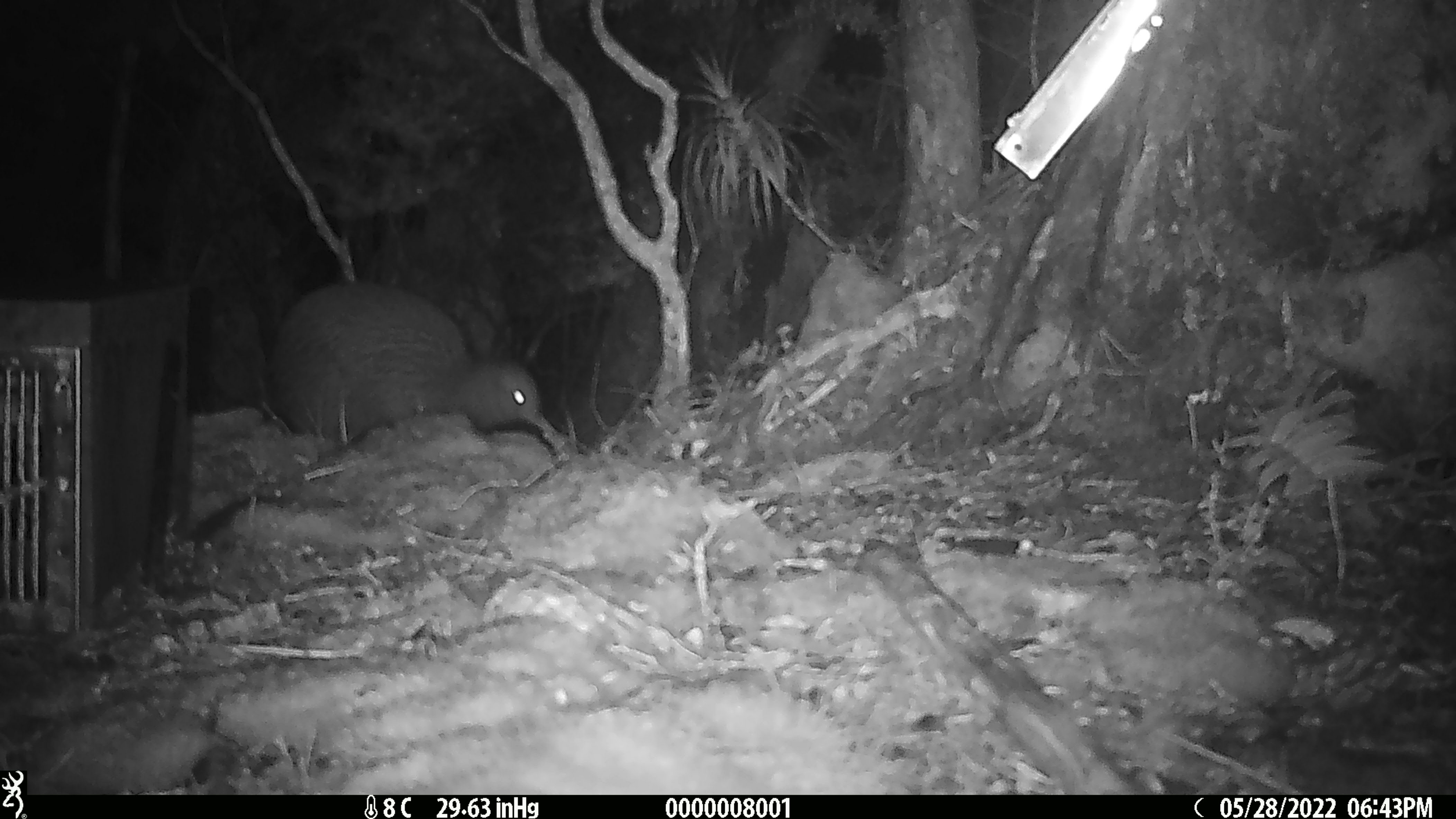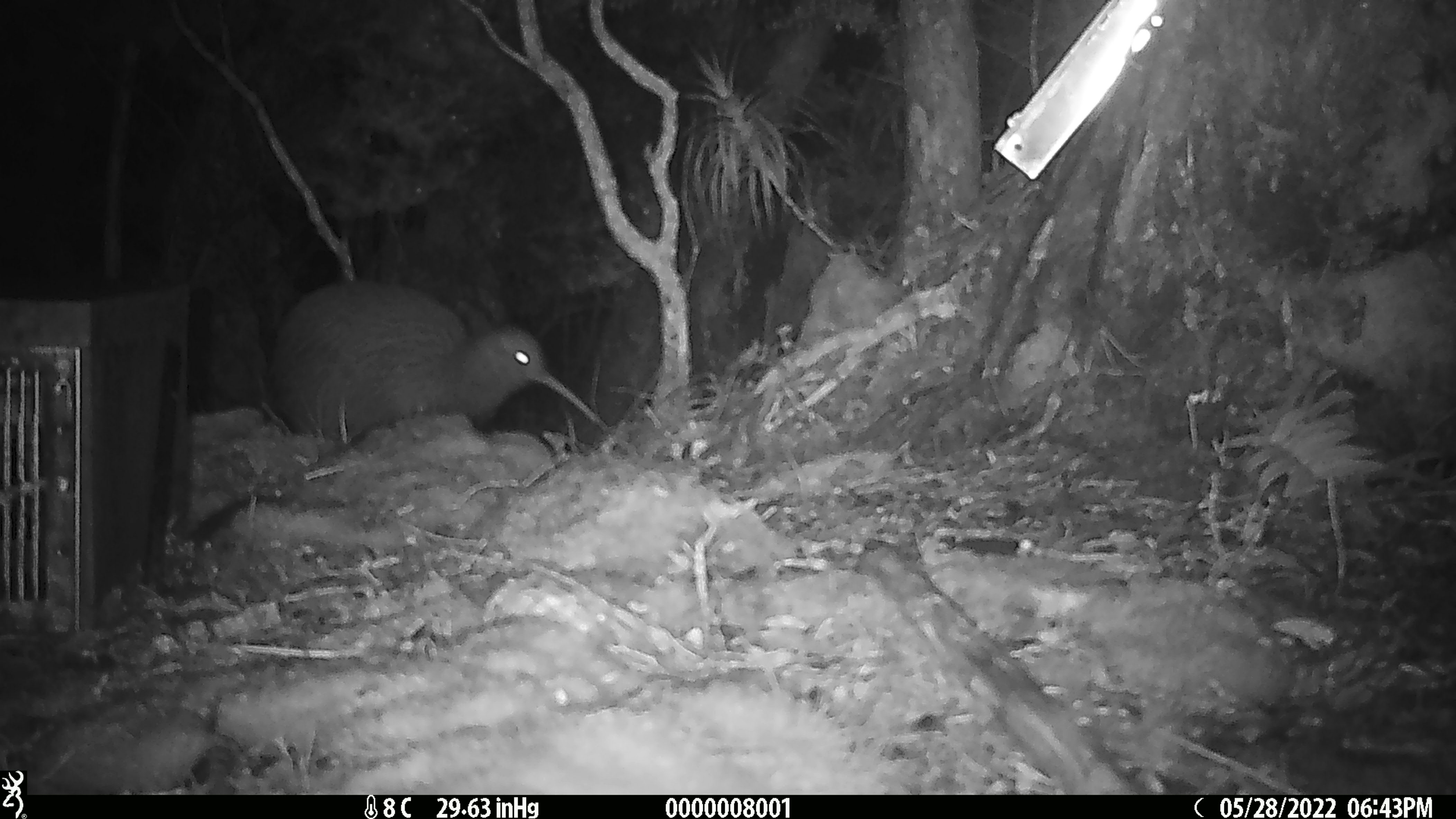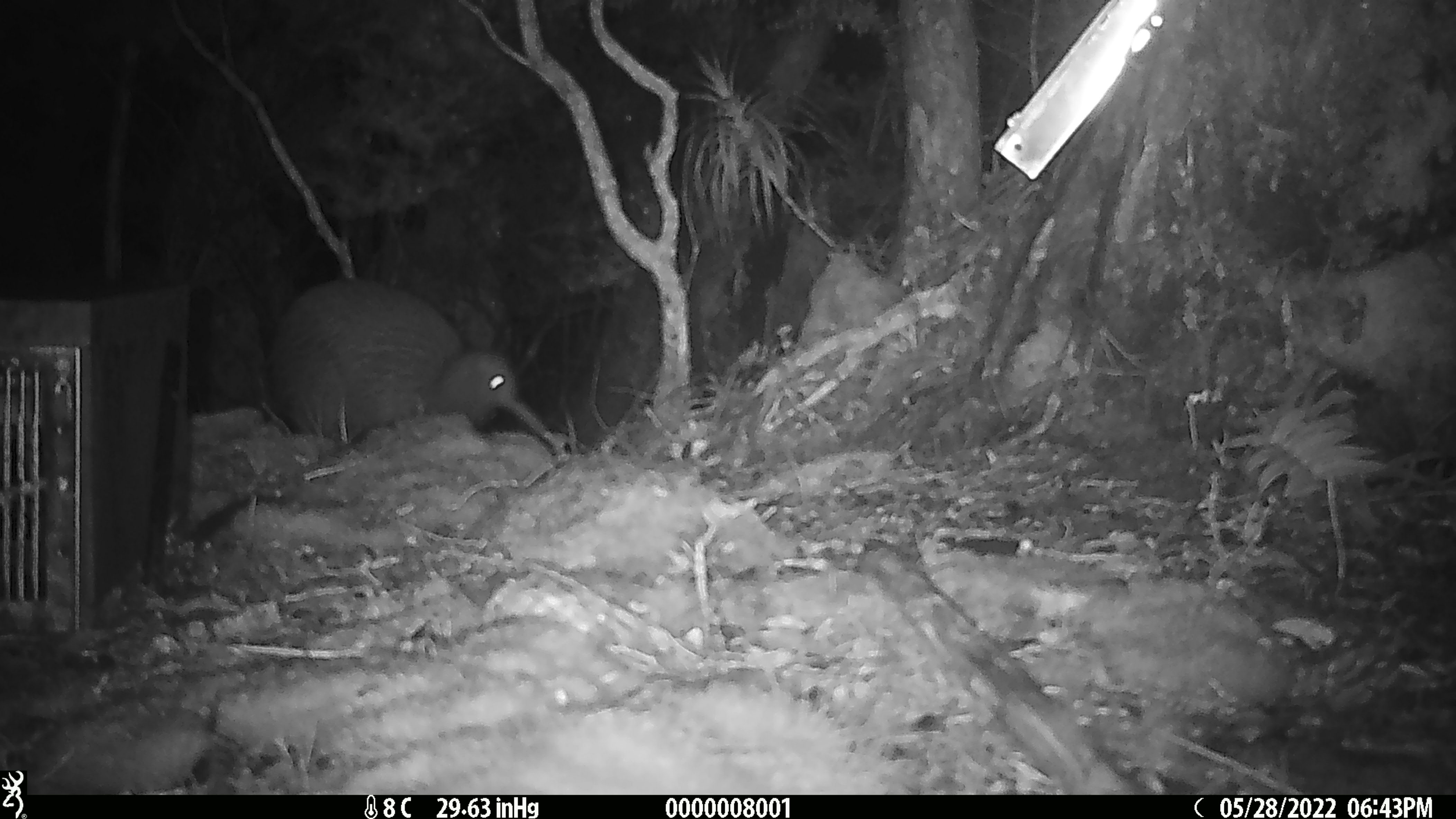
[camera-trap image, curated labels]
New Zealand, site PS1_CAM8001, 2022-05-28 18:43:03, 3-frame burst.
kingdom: Animalia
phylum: Chordata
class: Aves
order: Apterygiformes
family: Apterygidae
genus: Apteryx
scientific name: Apteryx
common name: kiwi